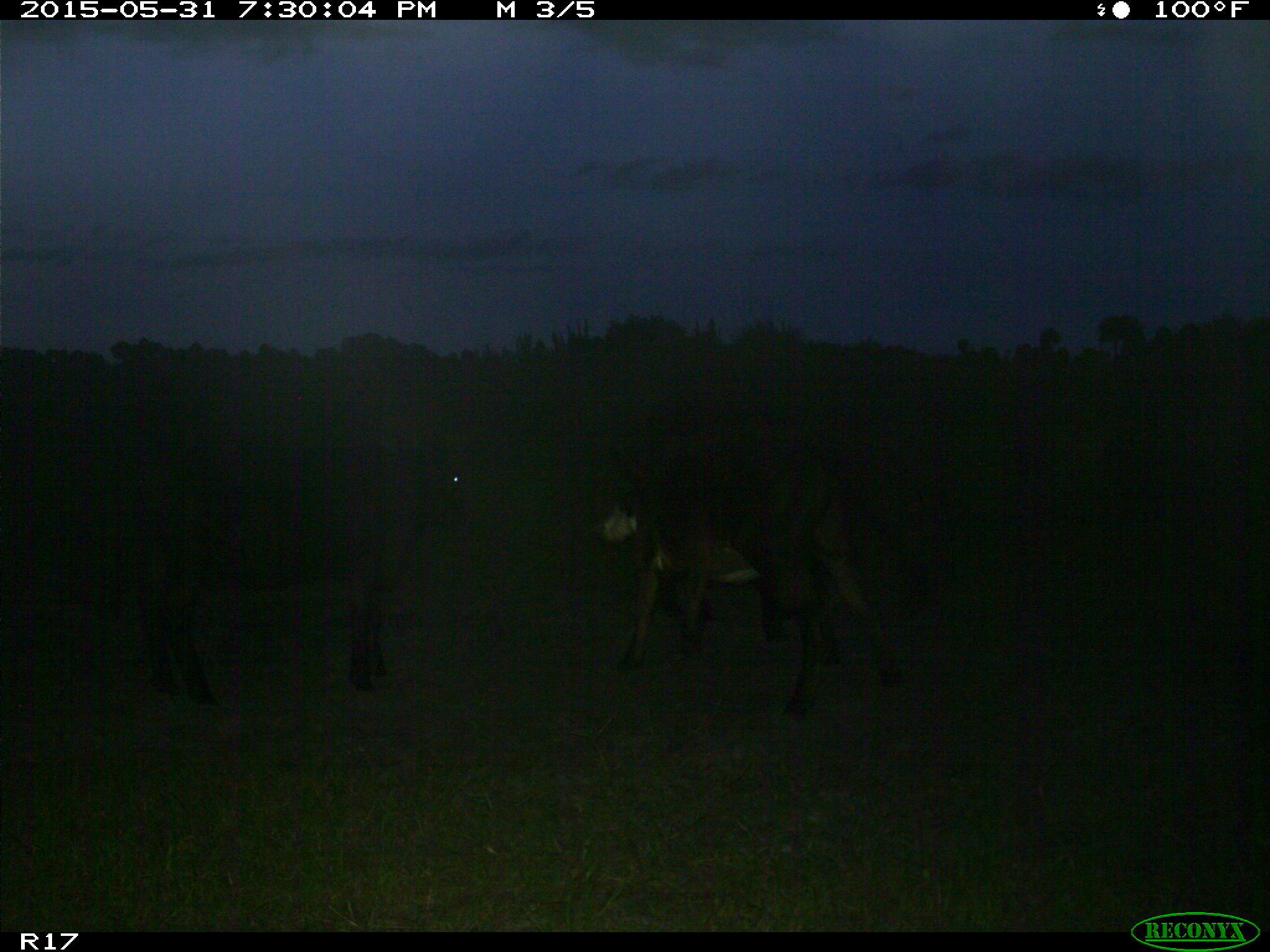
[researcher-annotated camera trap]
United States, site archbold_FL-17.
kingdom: Animalia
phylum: Chordata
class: Mammalia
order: Artiodactyla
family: Bovidae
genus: Bos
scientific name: Bos taurus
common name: domestic cow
Bos taurus (domestic cow).